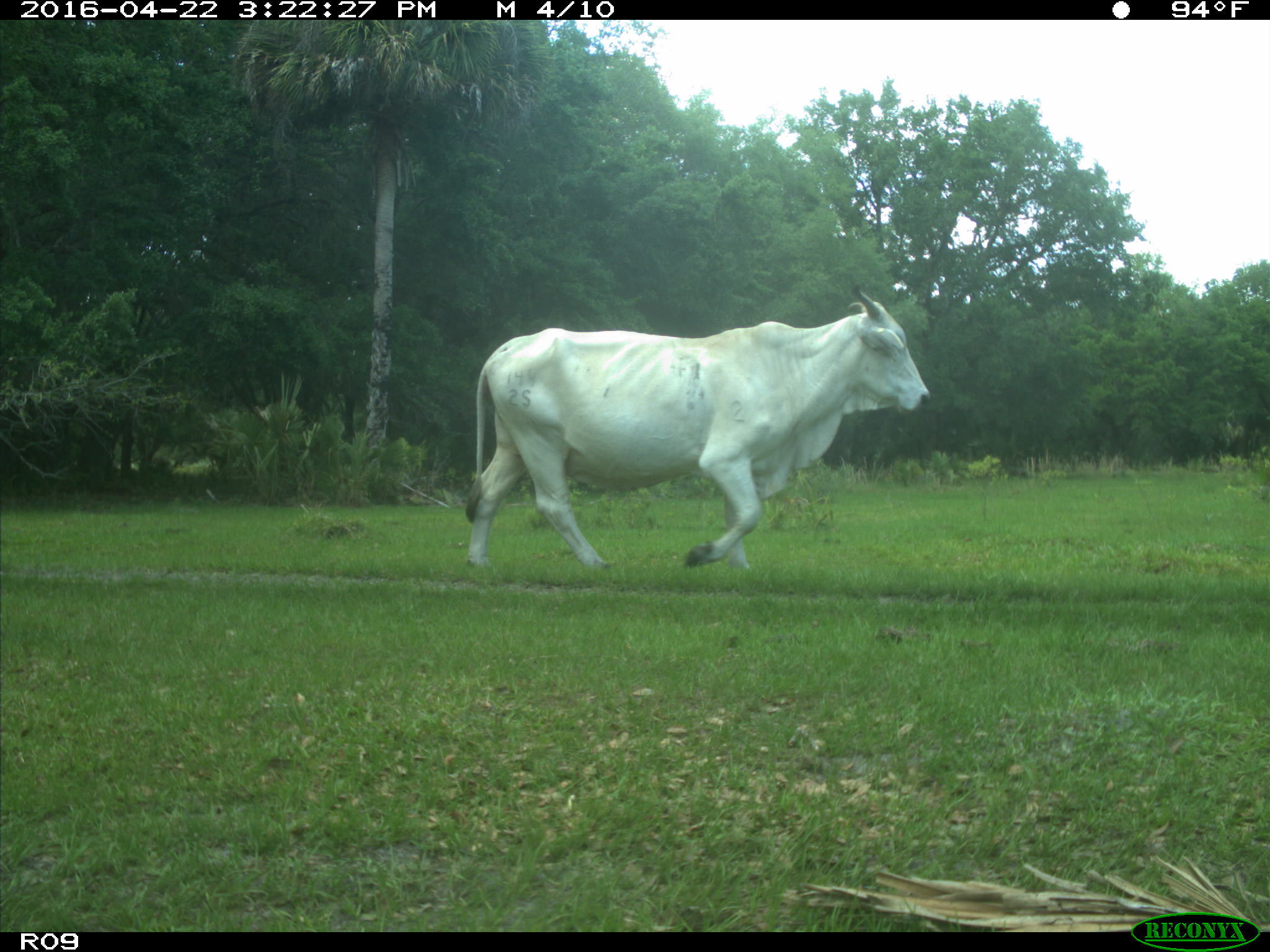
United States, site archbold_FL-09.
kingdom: Animalia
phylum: Chordata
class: Mammalia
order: Artiodactyla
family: Bovidae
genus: Bos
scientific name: Bos taurus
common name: domestic cow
Bos taurus (domestic cow).